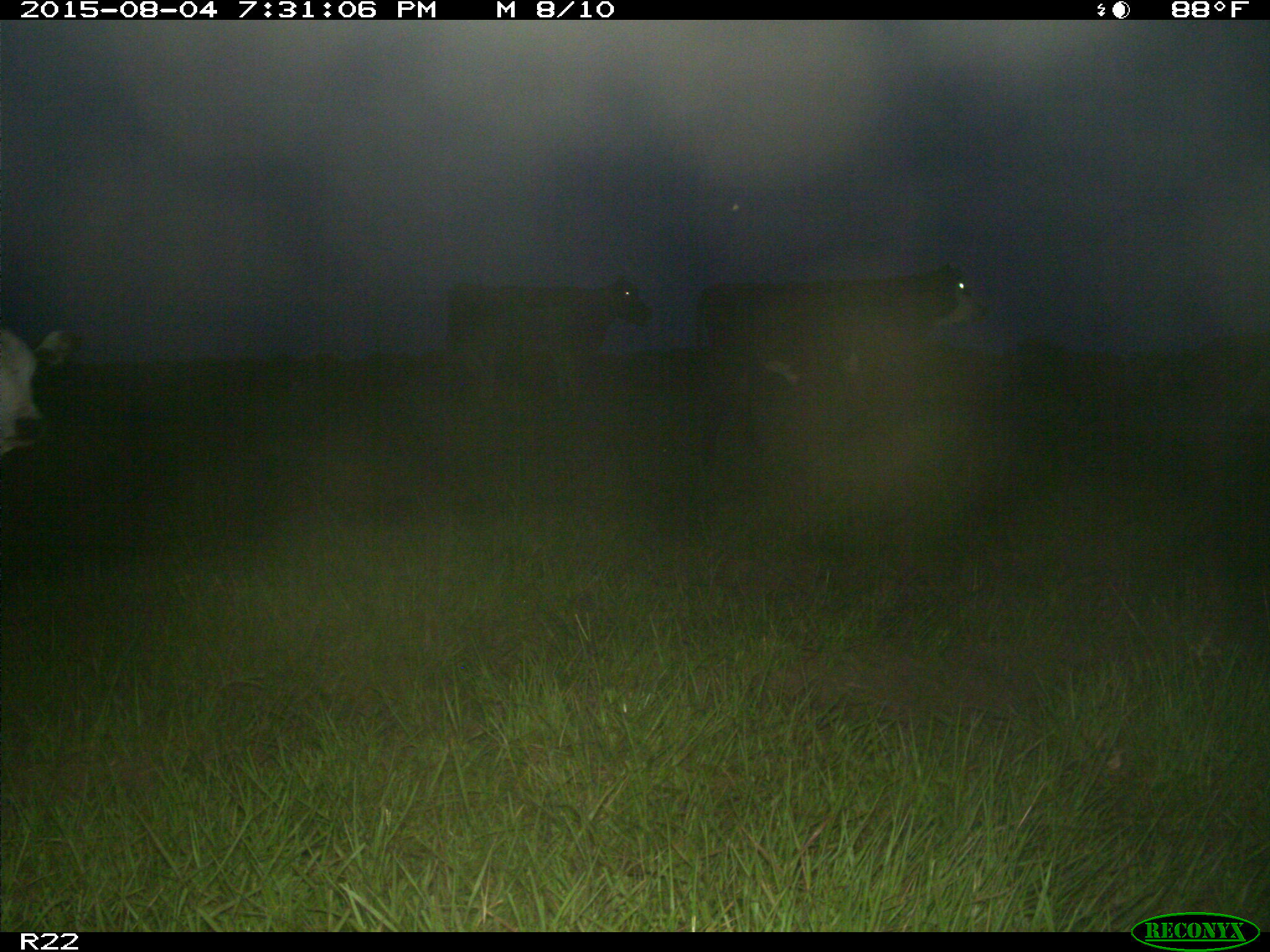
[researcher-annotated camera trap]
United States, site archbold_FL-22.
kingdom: Animalia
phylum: Chordata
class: Mammalia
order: Artiodactyla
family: Bovidae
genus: Bos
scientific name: Bos taurus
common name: domestic cow